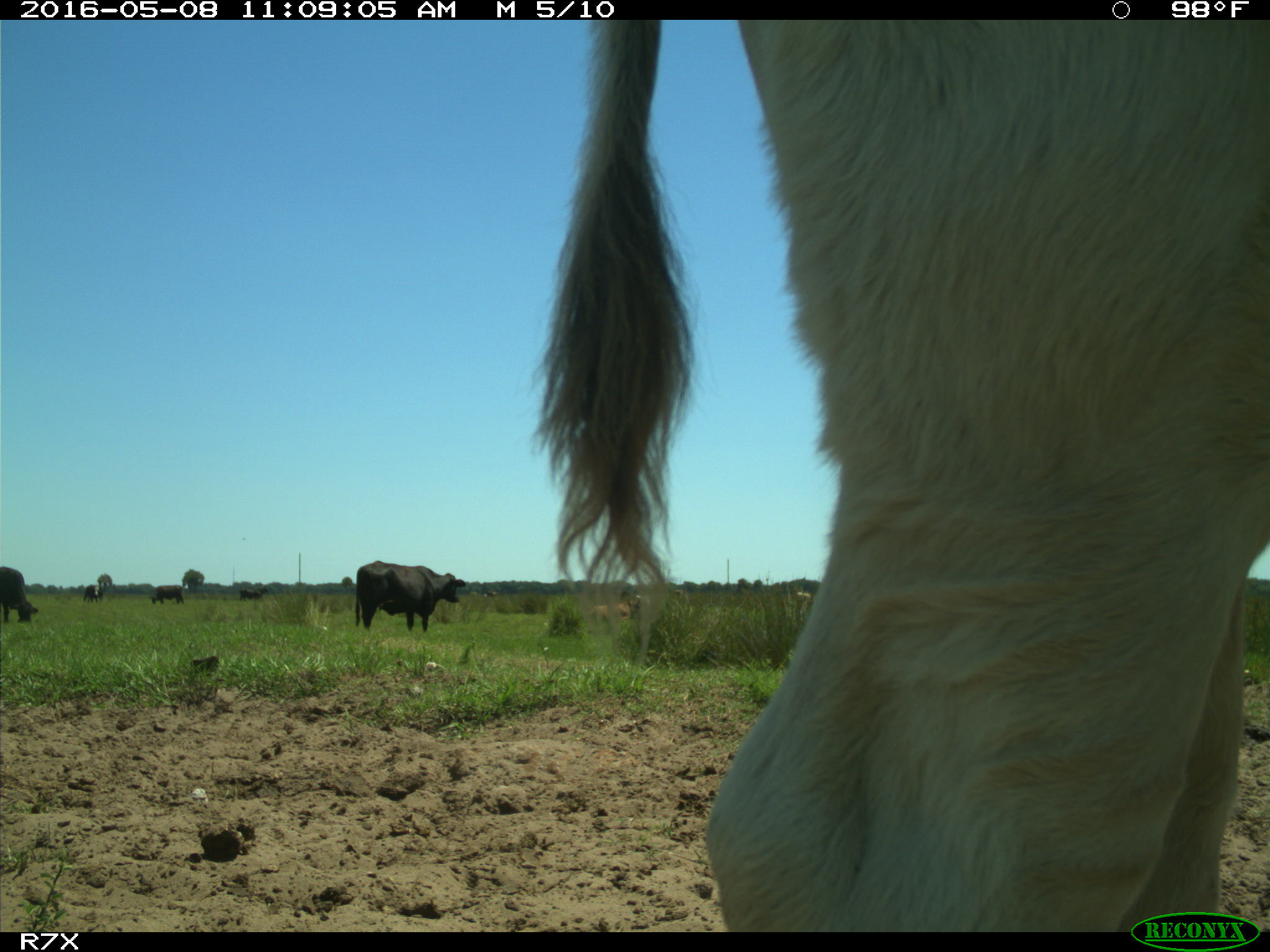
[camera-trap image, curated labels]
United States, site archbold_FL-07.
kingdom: Animalia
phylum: Chordata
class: Mammalia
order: Artiodactyla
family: Bovidae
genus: Bos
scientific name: Bos taurus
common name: domestic cow